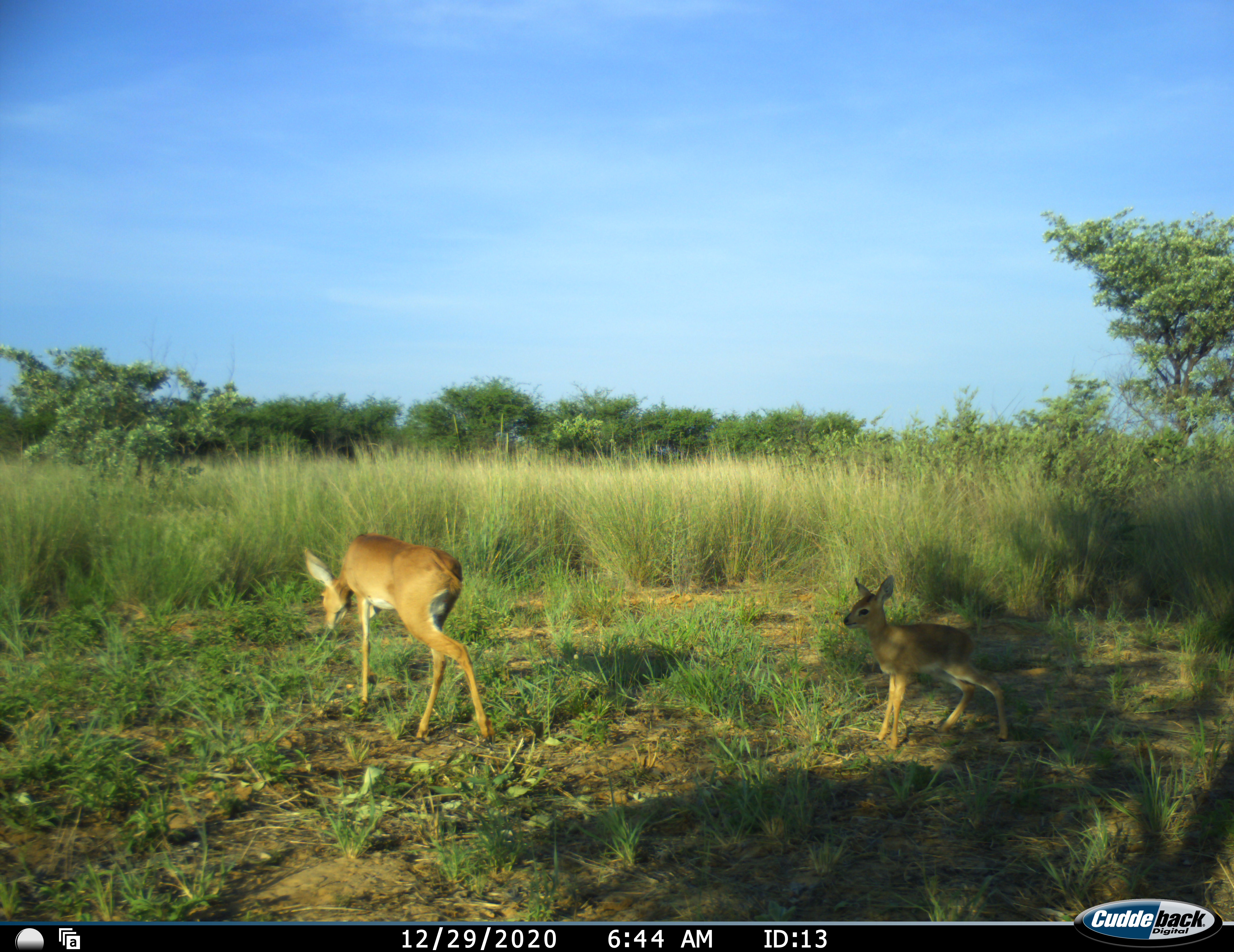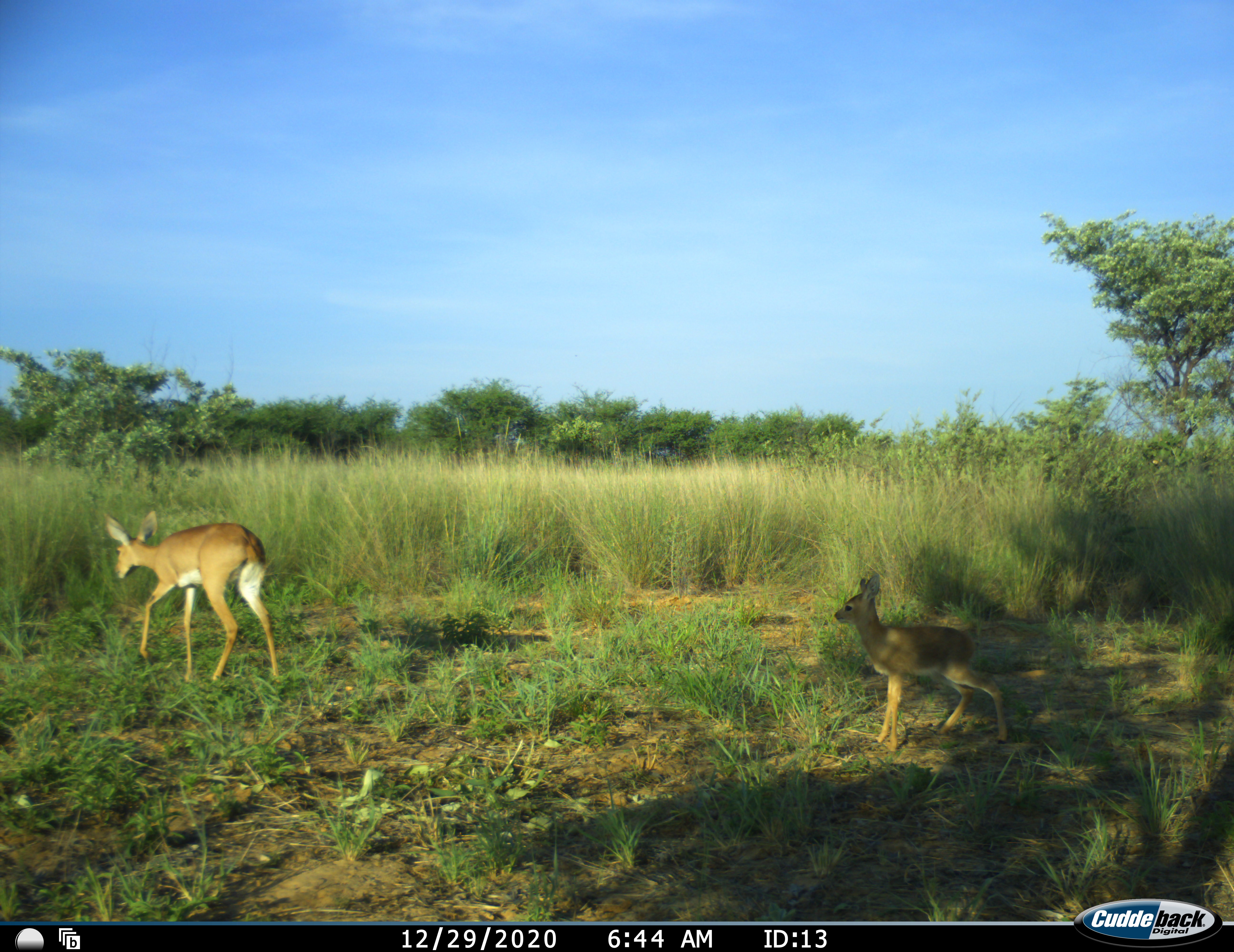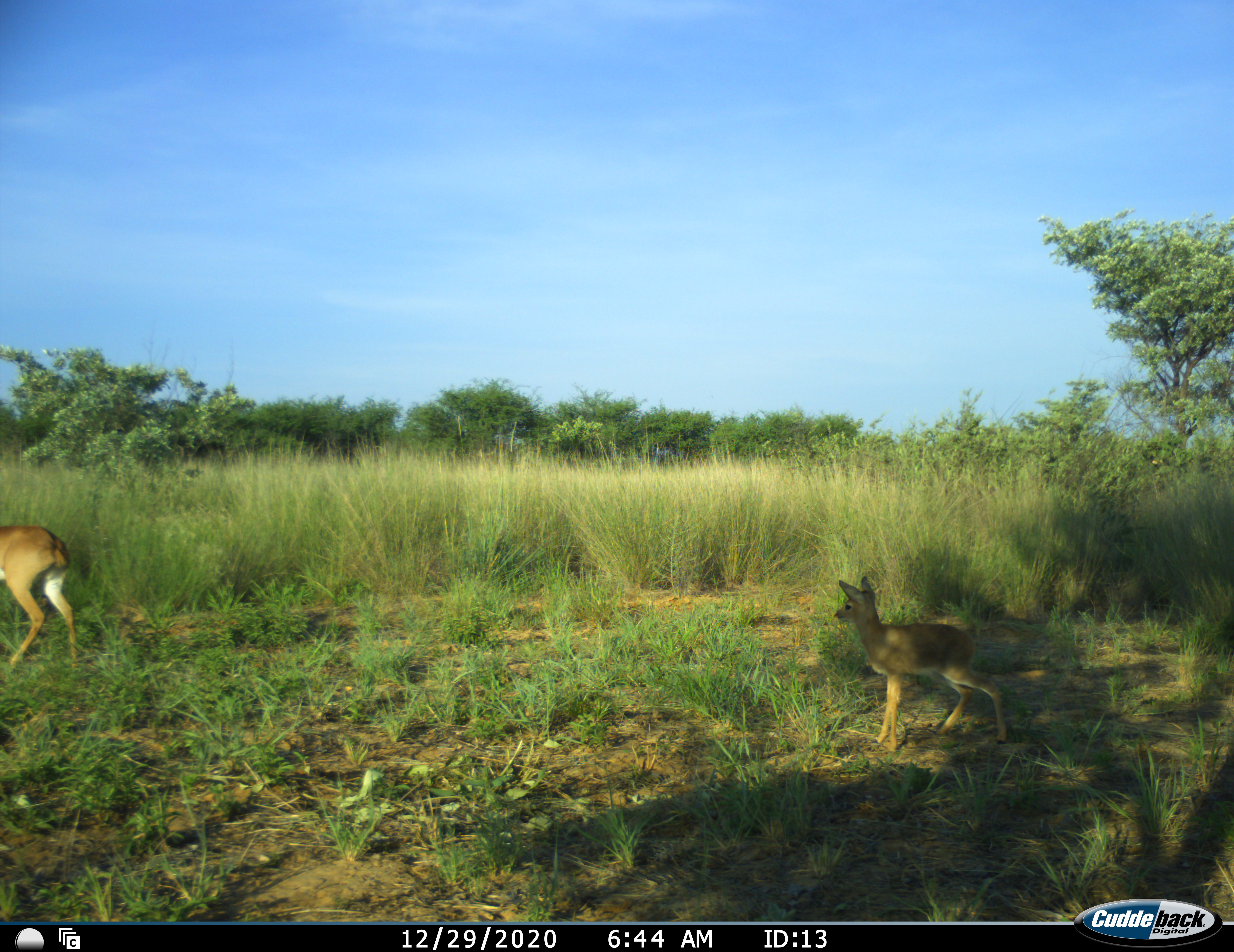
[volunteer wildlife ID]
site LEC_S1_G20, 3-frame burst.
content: unidentified animal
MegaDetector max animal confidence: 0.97